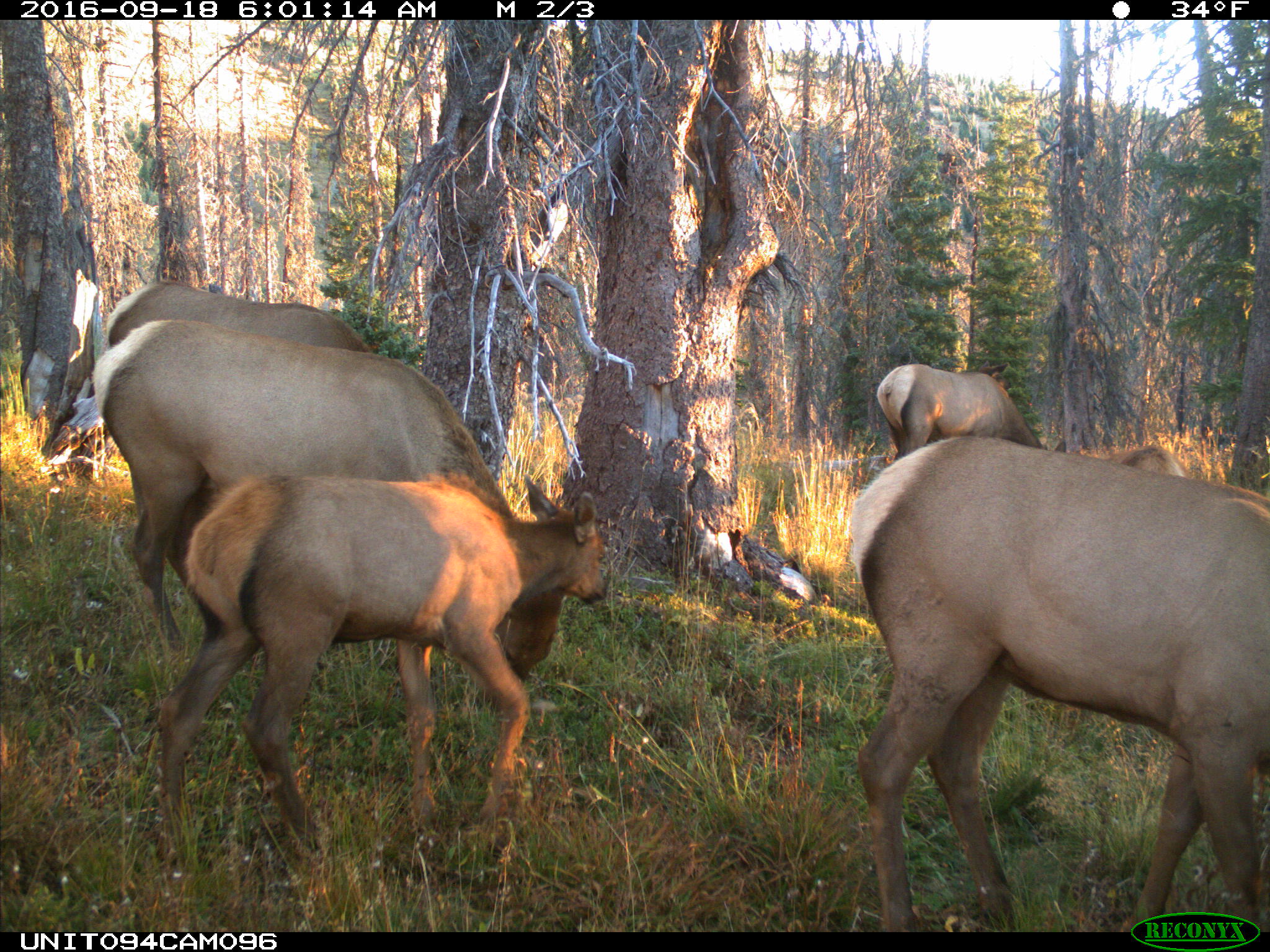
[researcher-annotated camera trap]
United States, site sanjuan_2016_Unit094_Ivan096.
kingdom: Animalia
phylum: Chordata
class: Mammalia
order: Artiodactyla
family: Cervidae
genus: Cervus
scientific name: Cervus elaphus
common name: red deer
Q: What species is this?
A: Cervus elaphus (red deer).